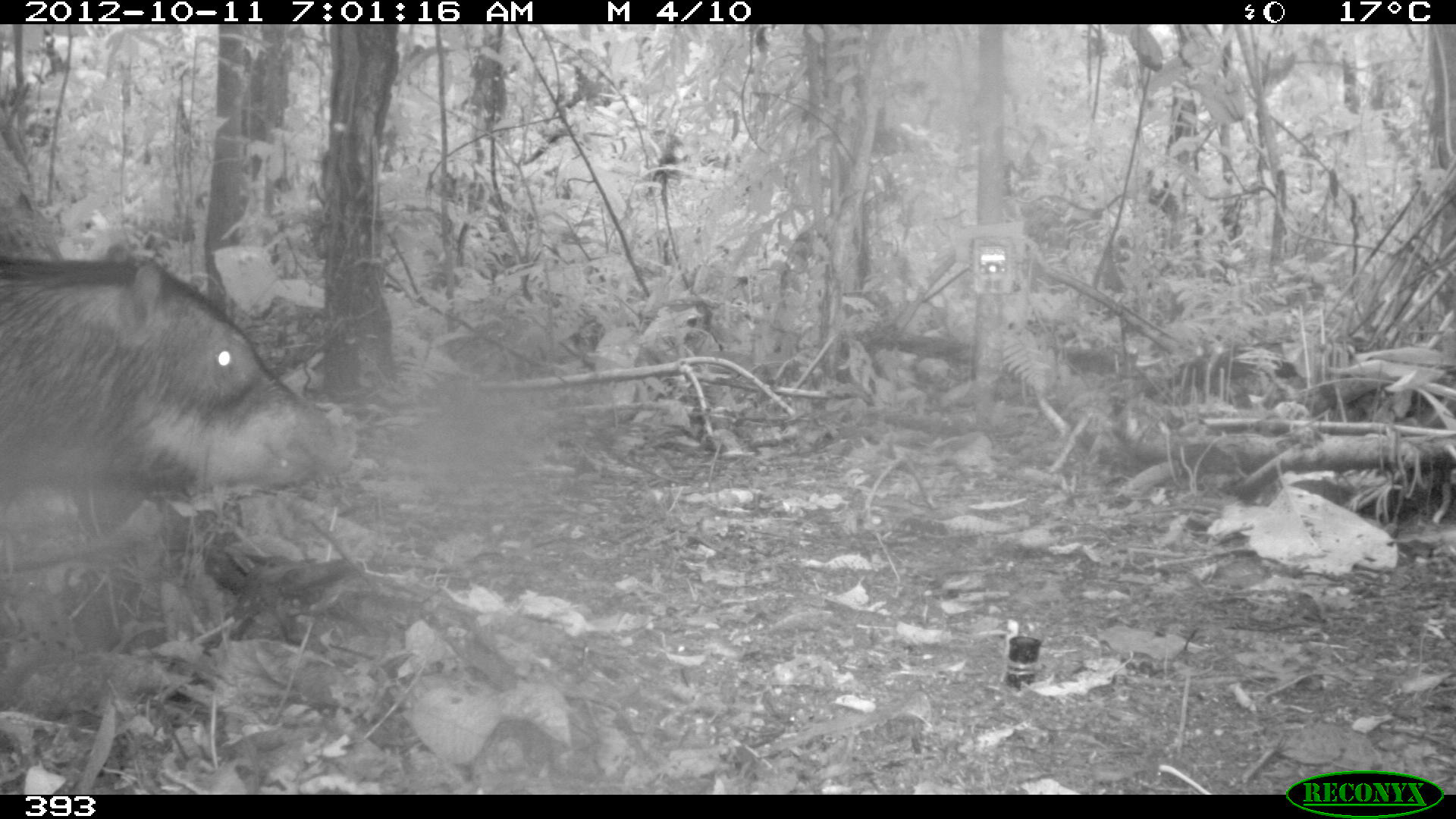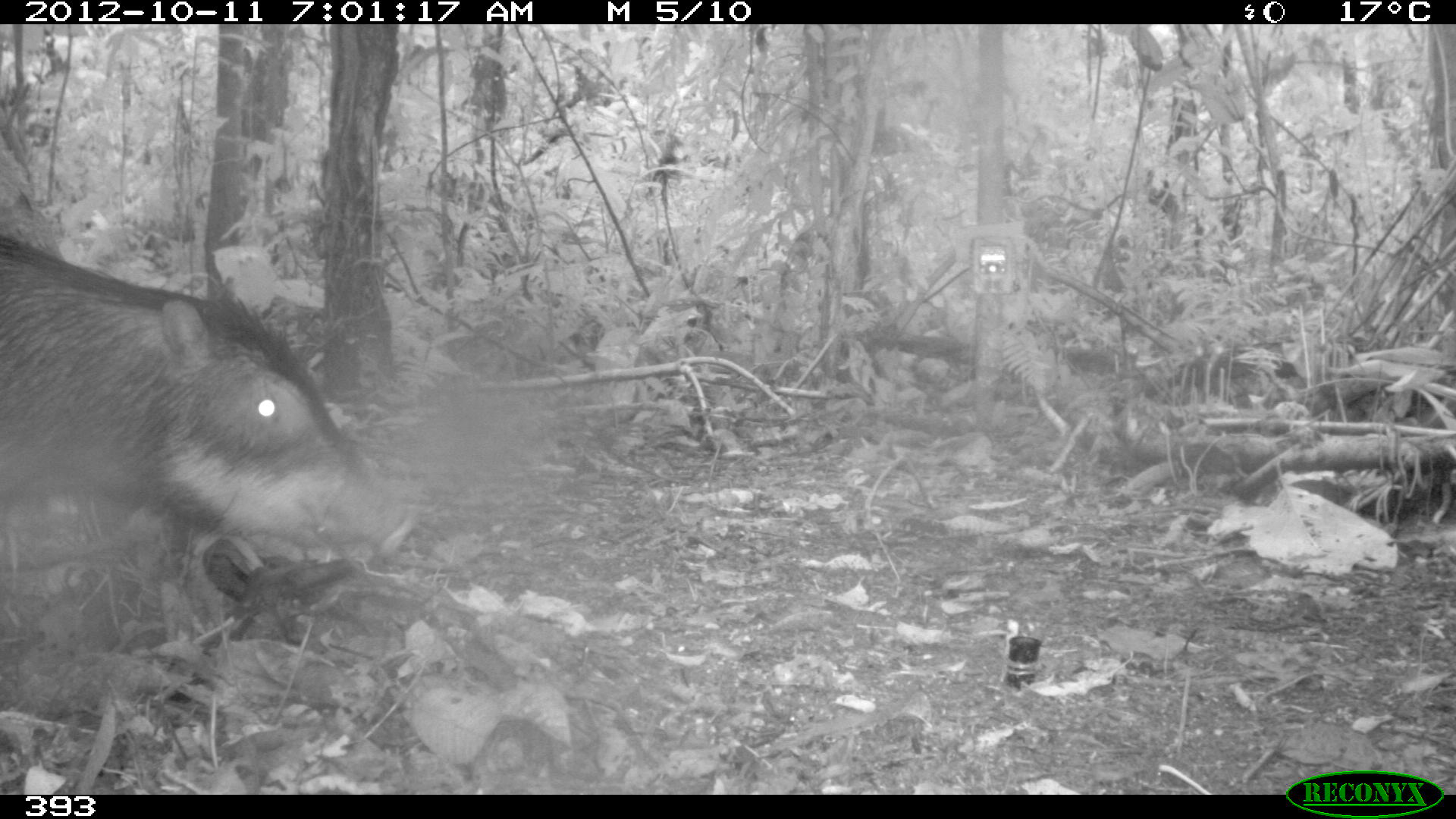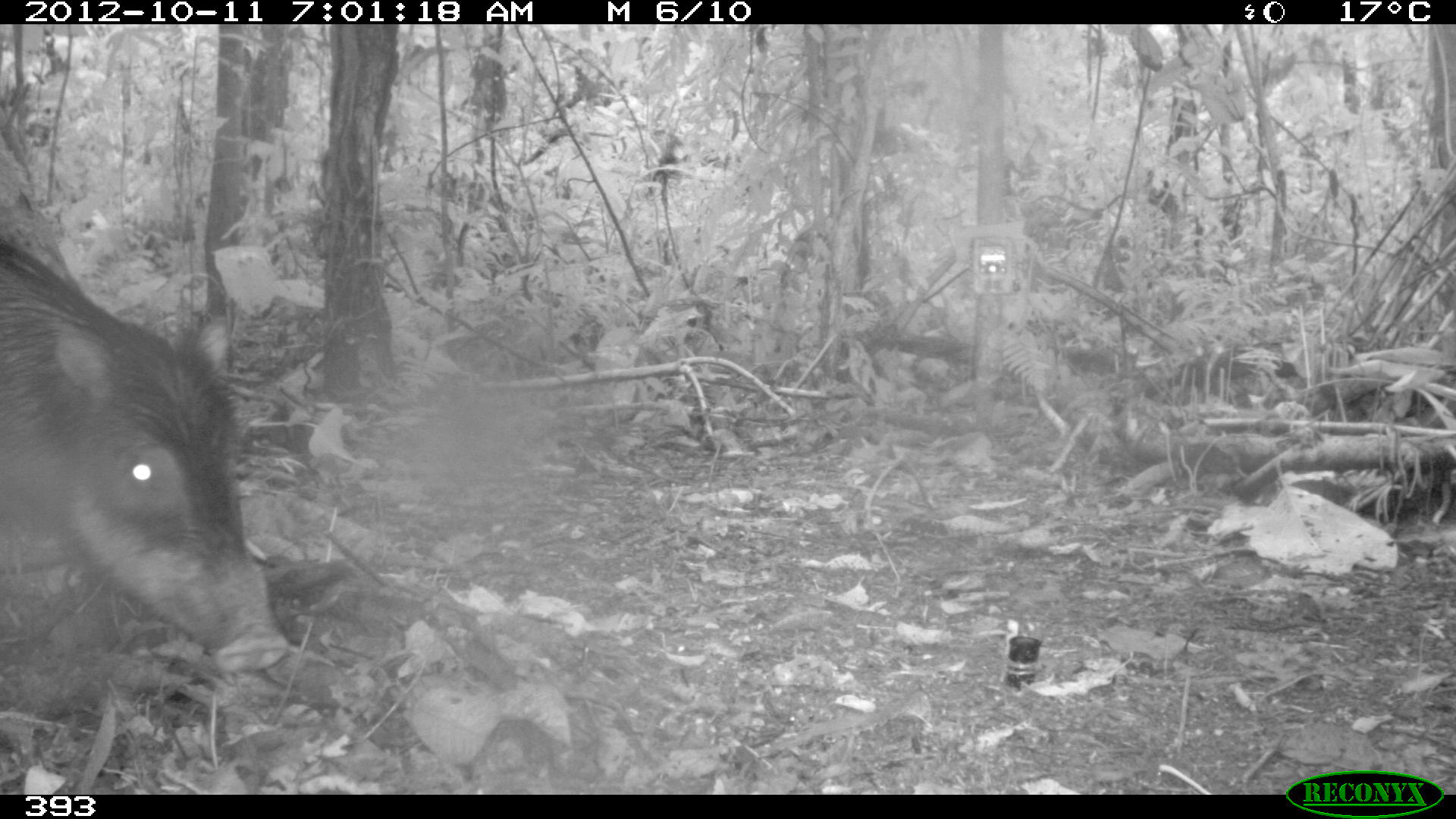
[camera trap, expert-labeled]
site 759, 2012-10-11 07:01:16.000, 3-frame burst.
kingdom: Animalia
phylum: Chordata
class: Mammalia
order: Artiodactyla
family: Tayassuidae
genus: Tayassu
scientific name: Tayassu pecari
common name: white-lipped peccary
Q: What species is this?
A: Tayassu pecari (white-lipped peccary).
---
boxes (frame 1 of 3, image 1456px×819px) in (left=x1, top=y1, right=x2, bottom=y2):
tayassu pecari: (left=0, top=254, right=357, bottom=499)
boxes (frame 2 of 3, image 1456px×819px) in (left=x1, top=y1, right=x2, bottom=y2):
tayassu pecari: (left=0, top=235, right=421, bottom=562)